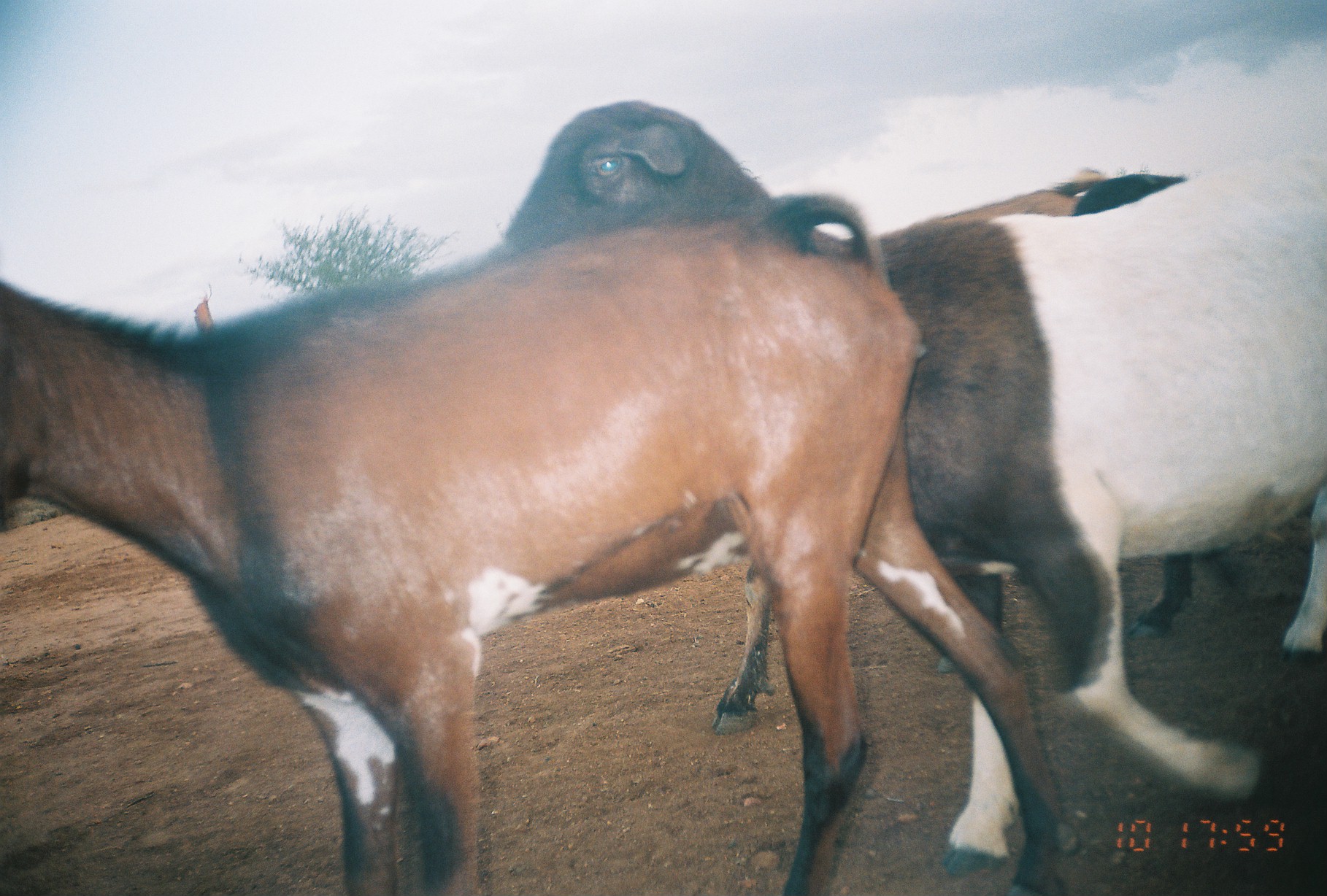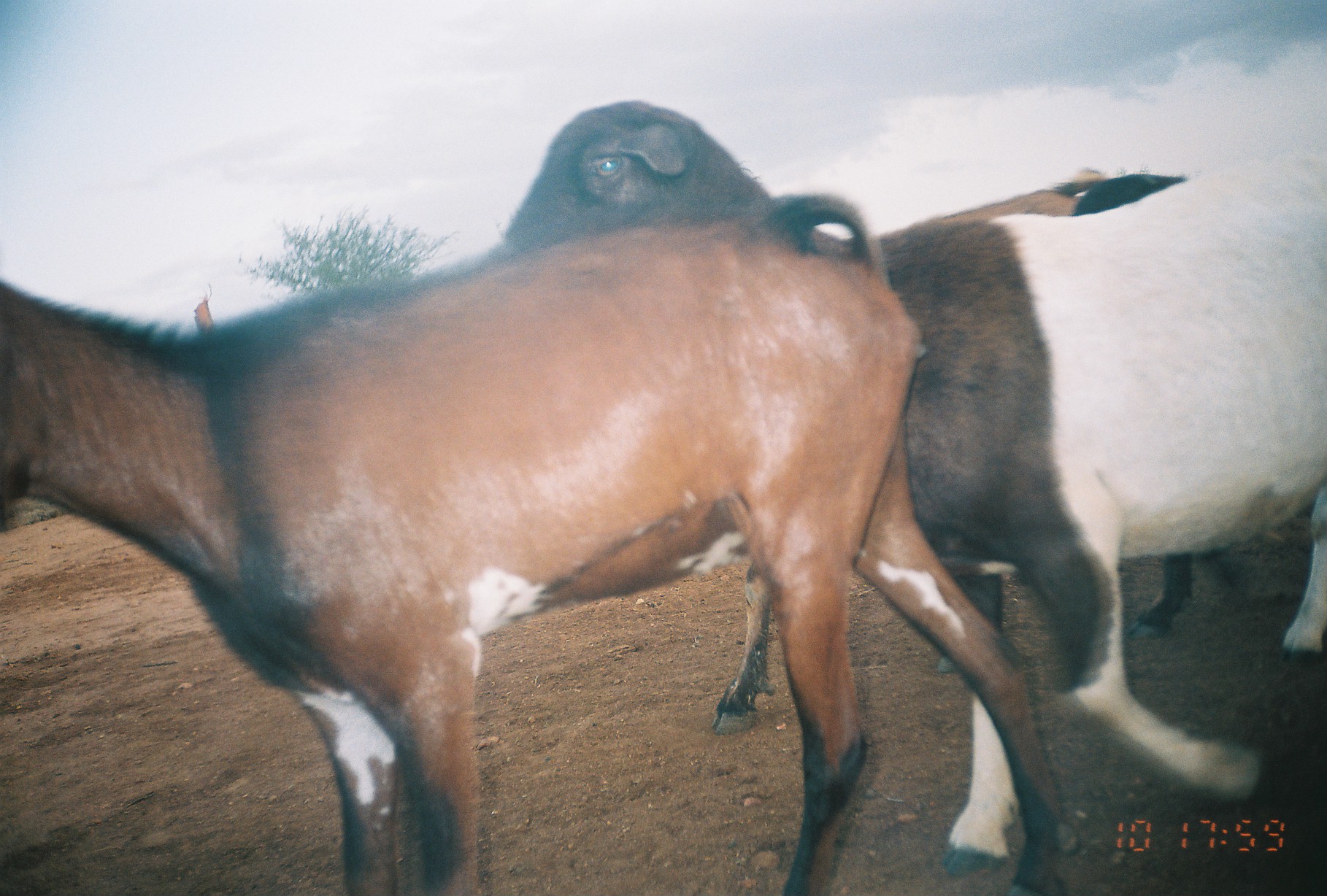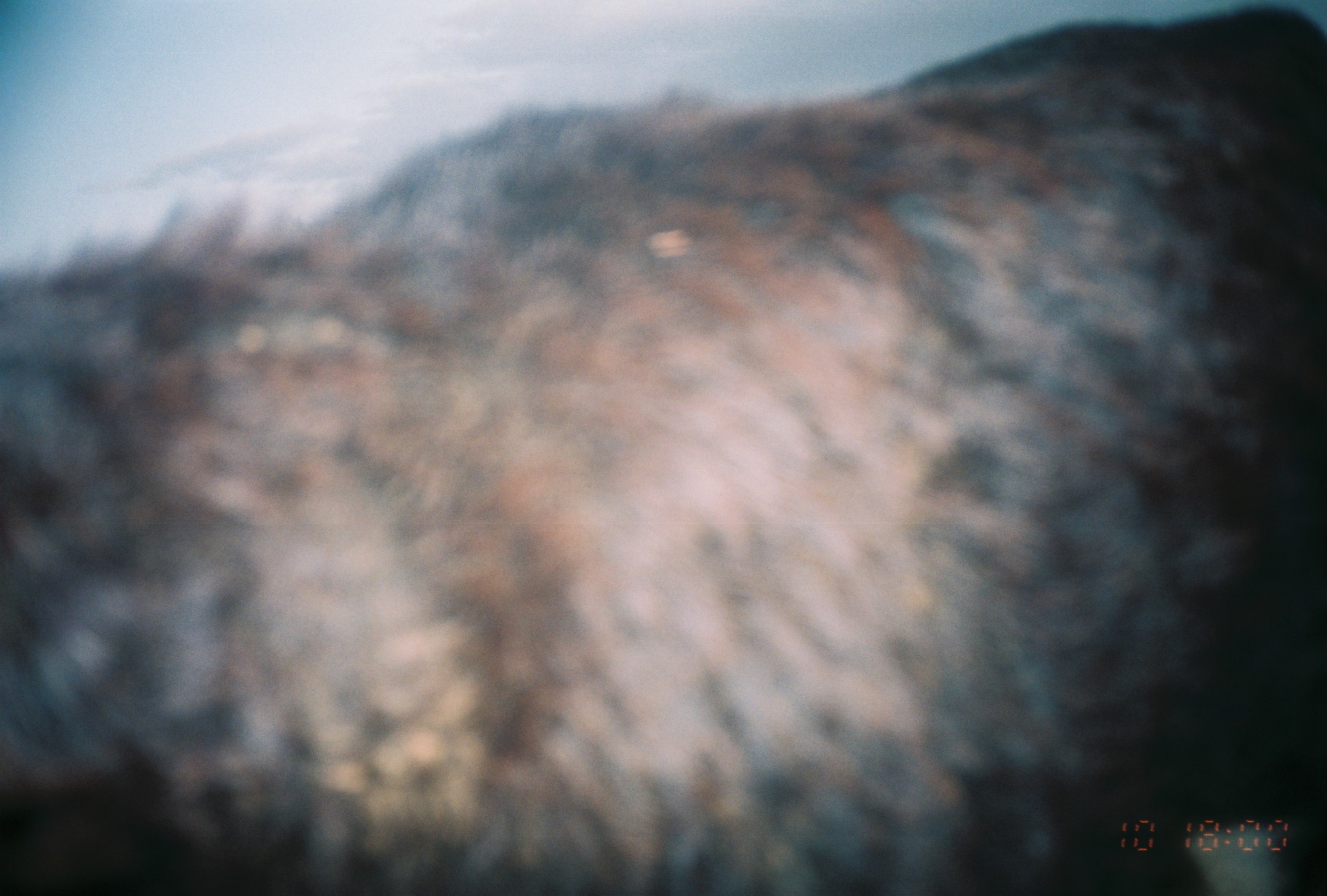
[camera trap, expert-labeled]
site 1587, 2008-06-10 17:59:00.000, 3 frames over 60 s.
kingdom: Animalia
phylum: Chordata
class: Mammalia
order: Artiodactyla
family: Bovidae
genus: Ovis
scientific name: Ovis aries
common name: domestic sheep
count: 3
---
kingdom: Animalia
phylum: Chordata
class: Mammalia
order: Artiodactyla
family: Bovidae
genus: Capra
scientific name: Capra aegagrus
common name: wild goat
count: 4